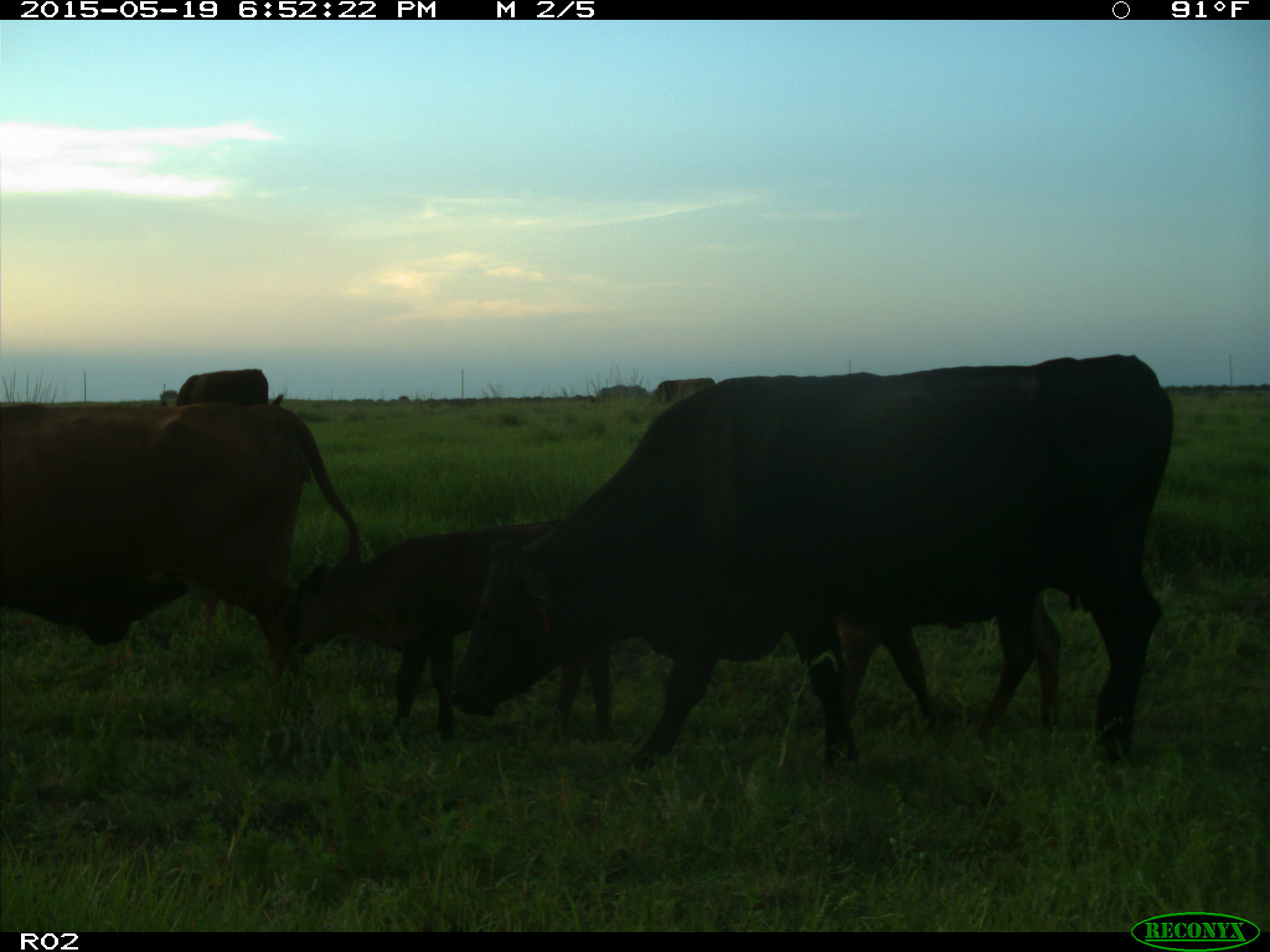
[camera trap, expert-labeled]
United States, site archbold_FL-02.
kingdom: Animalia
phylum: Chordata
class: Mammalia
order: Artiodactyla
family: Bovidae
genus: Bos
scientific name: Bos taurus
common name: domestic cow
Bos taurus (domestic cow).